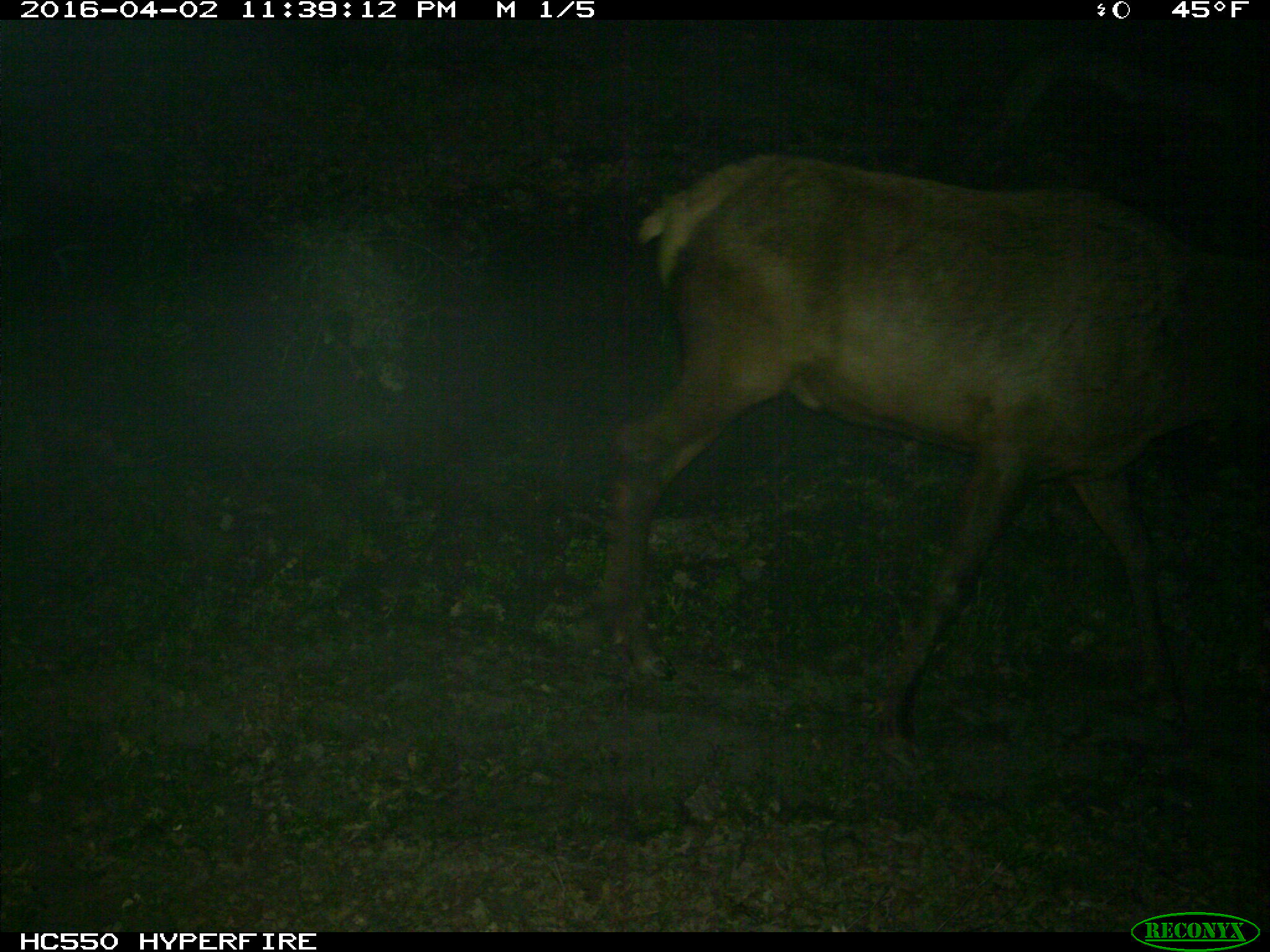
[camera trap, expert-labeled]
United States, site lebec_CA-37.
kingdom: Animalia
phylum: Chordata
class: Mammalia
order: Artiodactyla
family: Cervidae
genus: Cervus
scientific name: Cervus canadensis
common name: elk